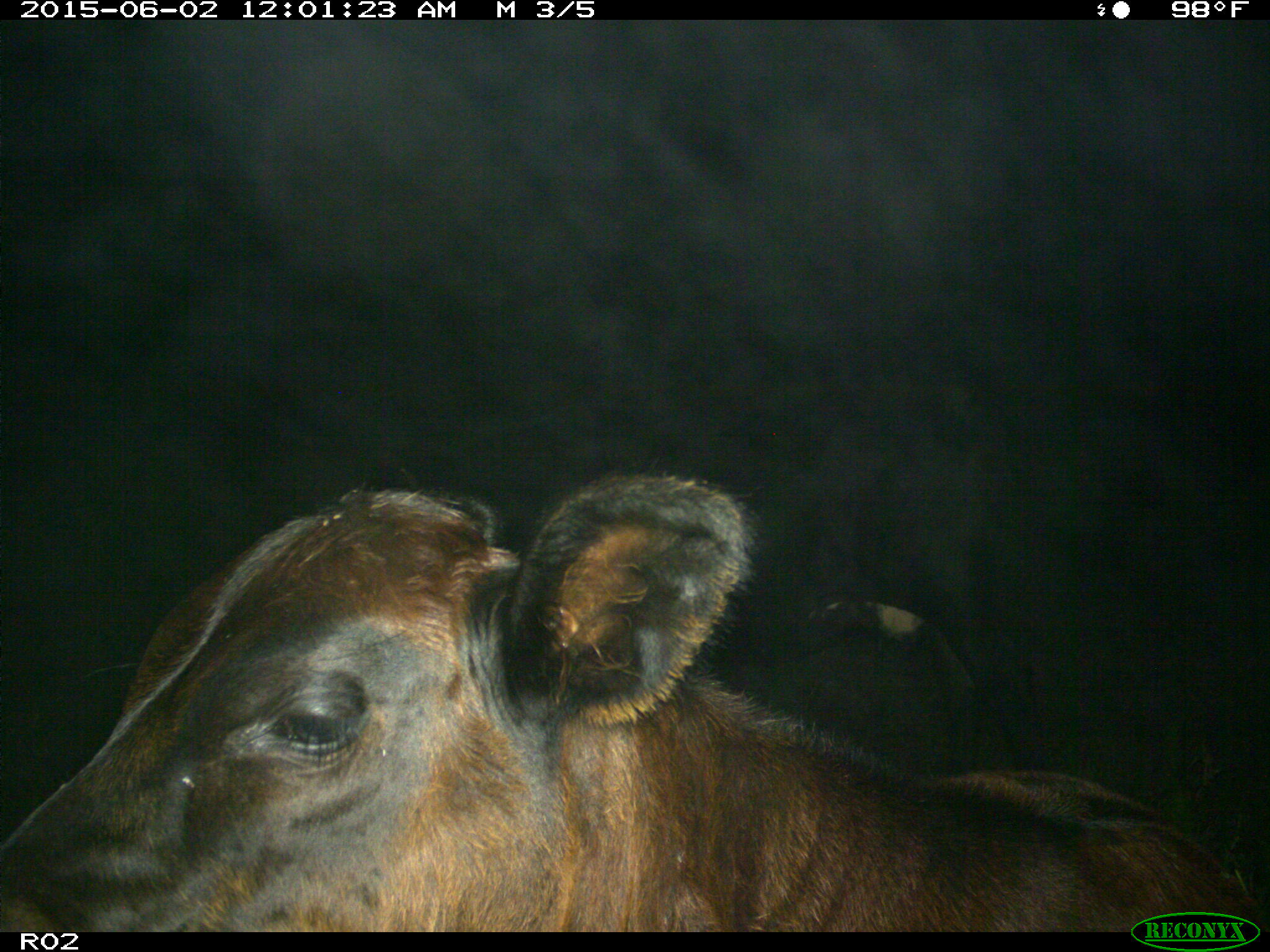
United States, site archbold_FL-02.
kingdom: Animalia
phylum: Chordata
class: Mammalia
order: Artiodactyla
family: Bovidae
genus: Bos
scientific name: Bos taurus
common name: domestic cow